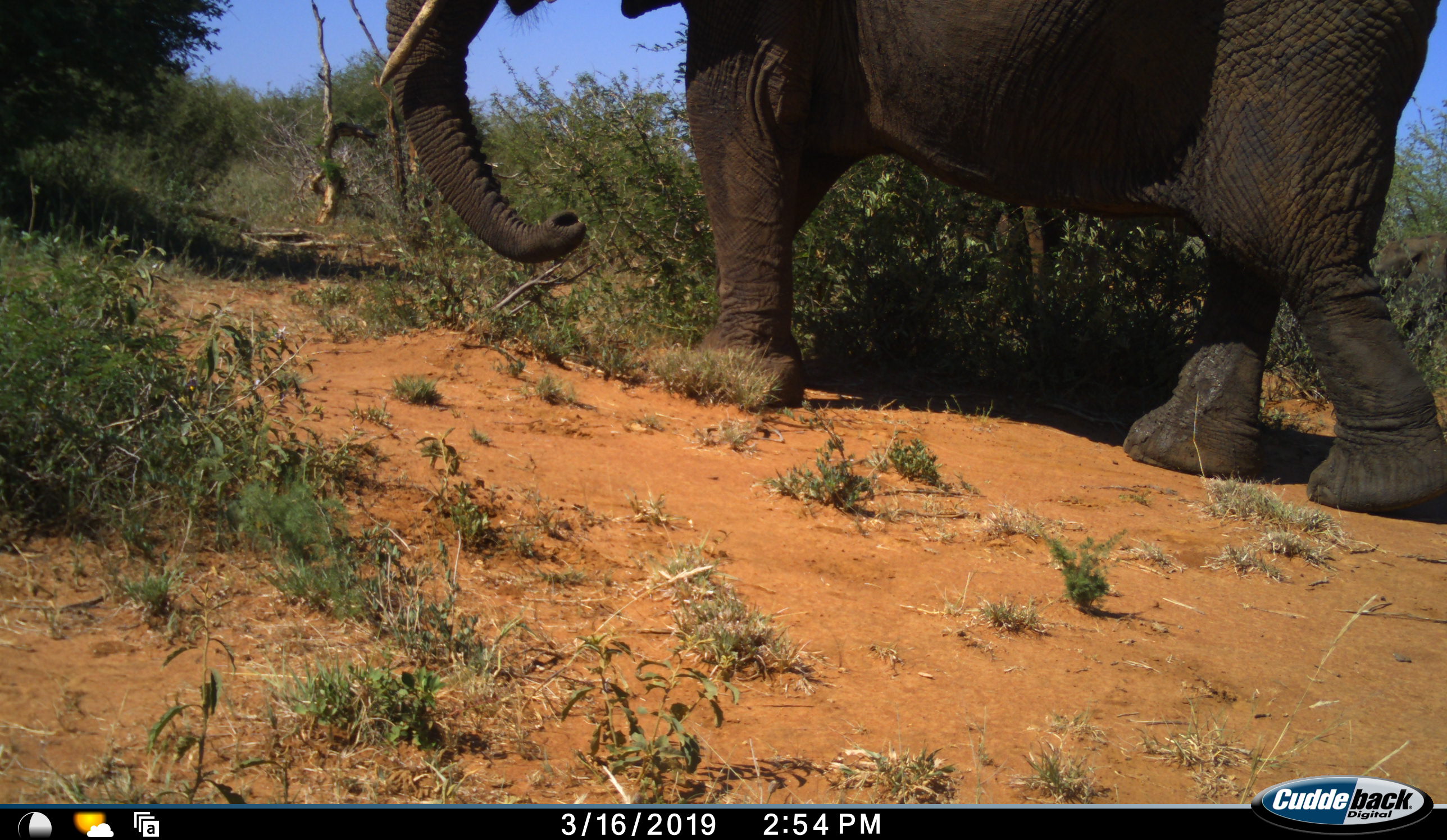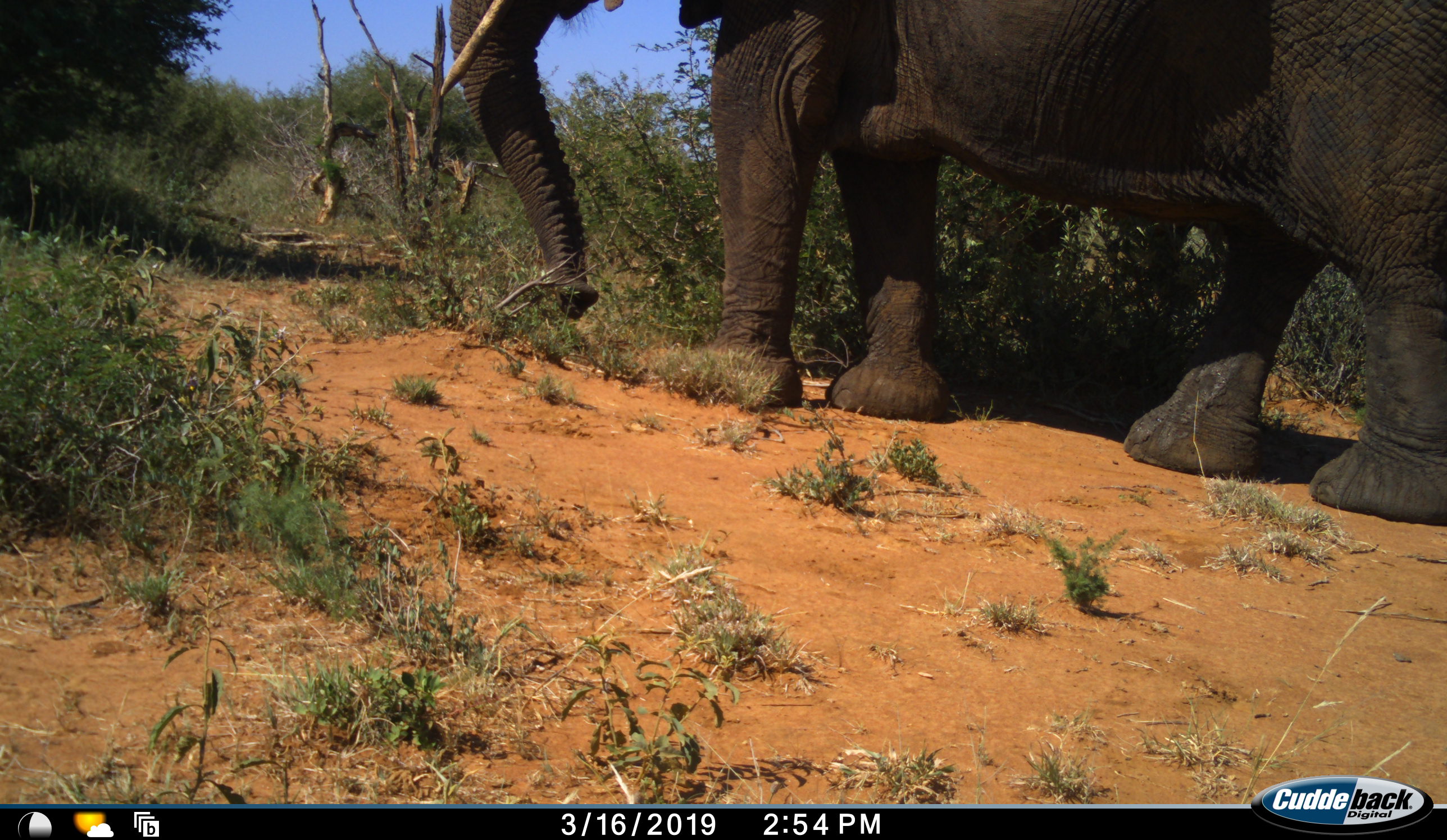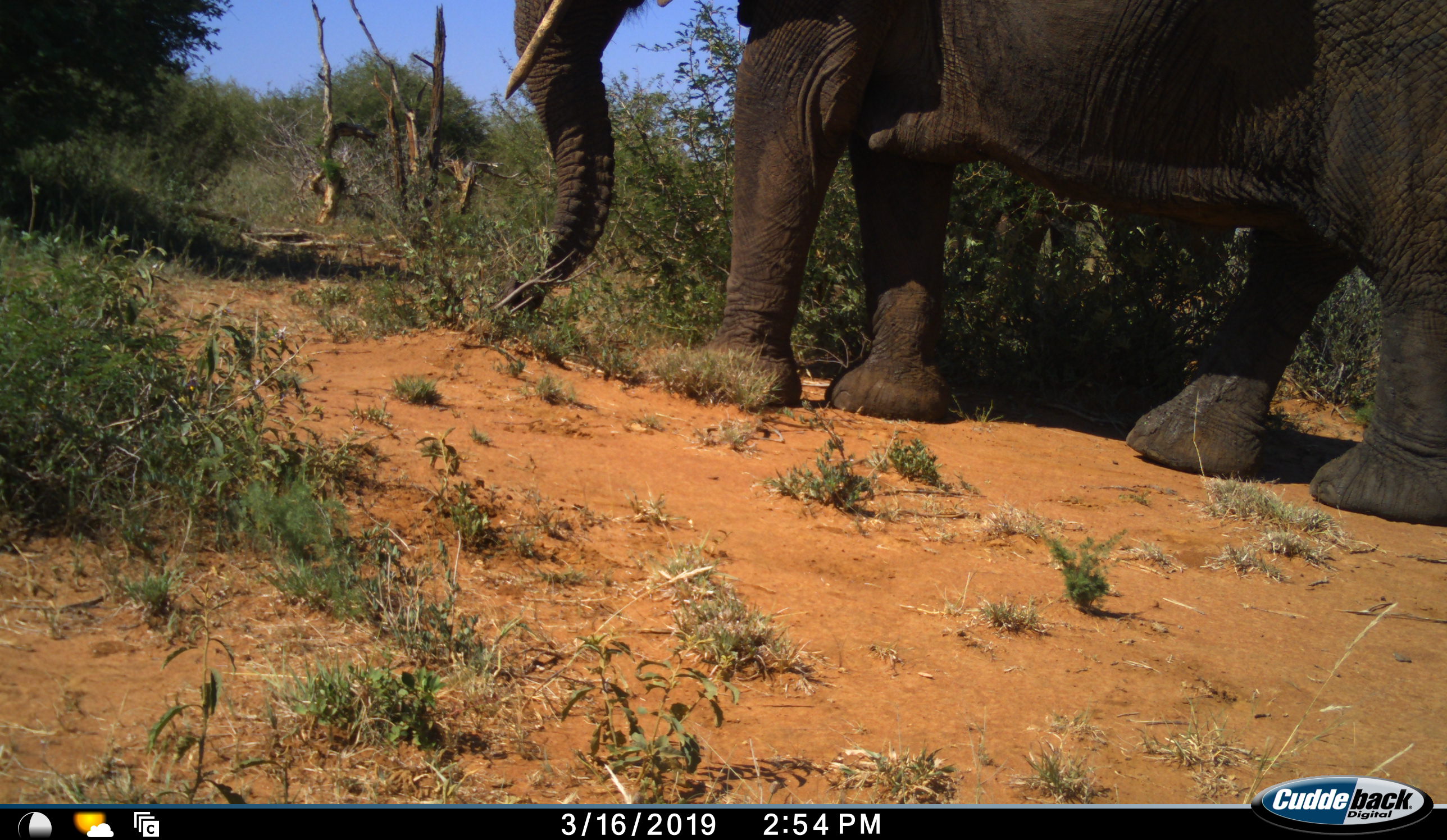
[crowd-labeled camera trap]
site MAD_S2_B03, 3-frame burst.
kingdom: Animalia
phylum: Chordata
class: Mammalia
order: Proboscidea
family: Elephantidae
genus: Loxodonta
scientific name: Loxodonta africana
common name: african bush elephant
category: elephant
Elephant (african bush elephant) (Loxodonta africana), count 1. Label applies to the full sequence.